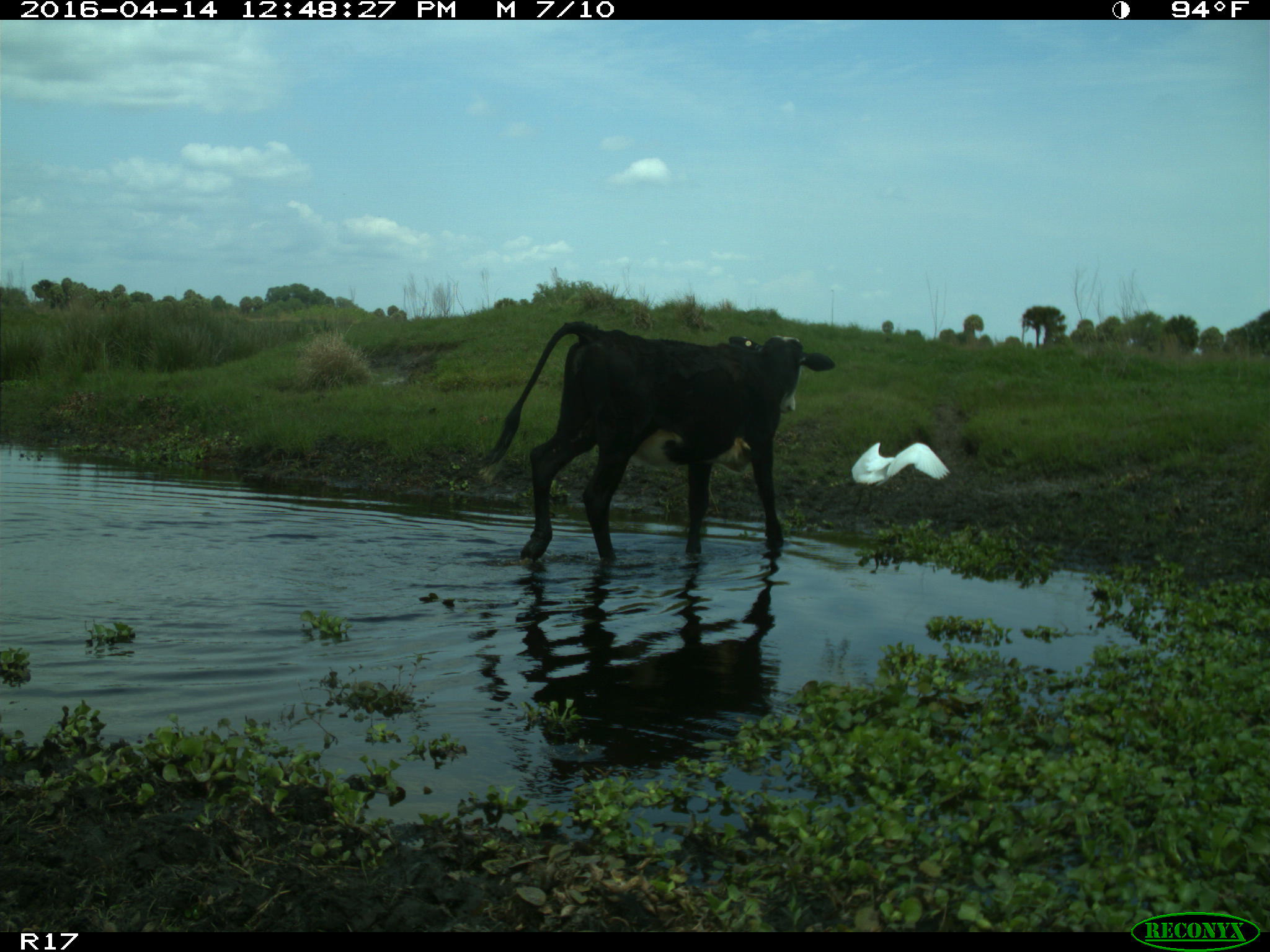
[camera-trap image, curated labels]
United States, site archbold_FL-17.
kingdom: Animalia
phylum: Chordata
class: Mammalia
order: Artiodactyla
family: Bovidae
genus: Bos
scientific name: Bos taurus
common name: domestic cow